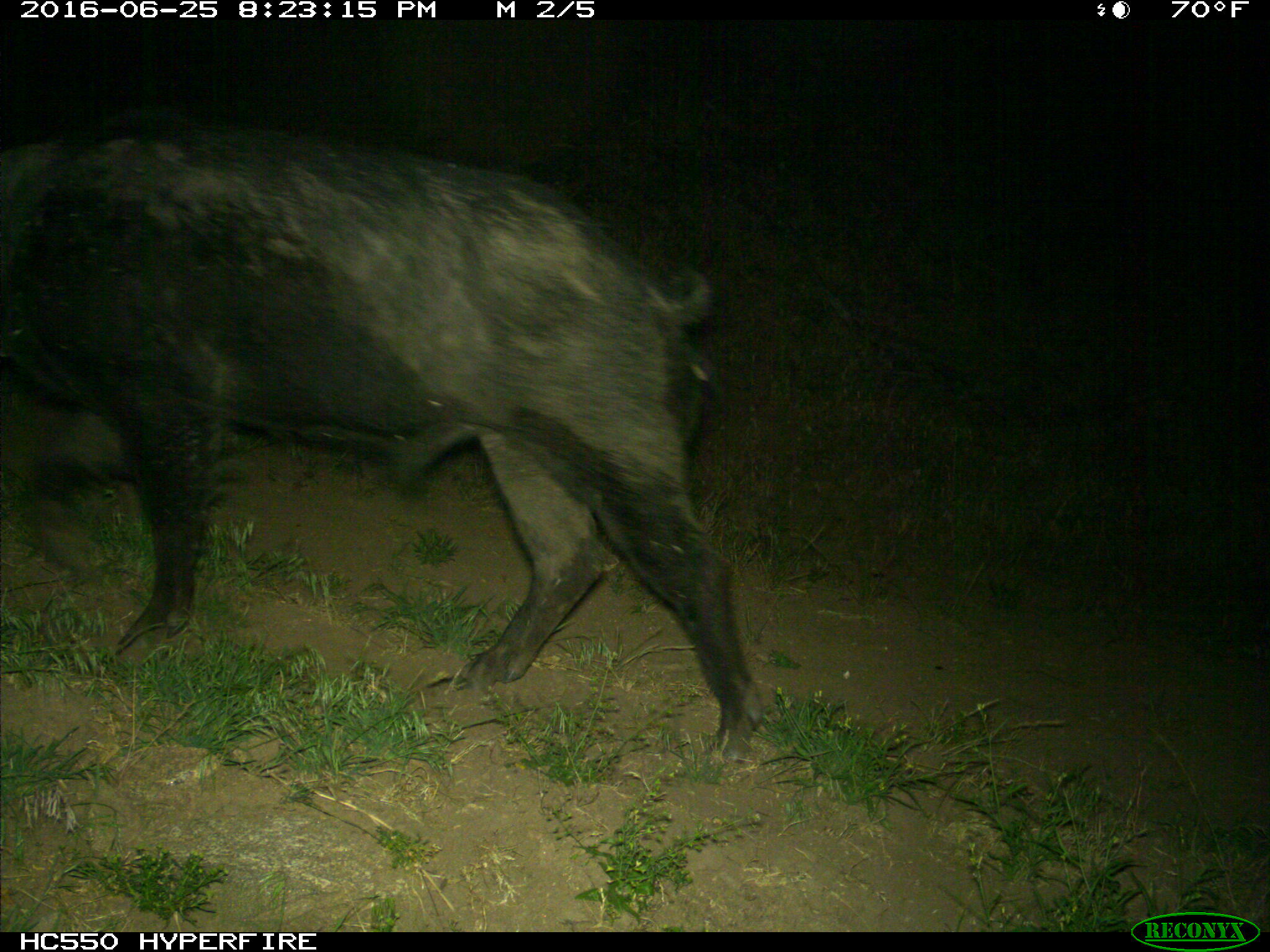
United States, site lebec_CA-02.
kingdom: Animalia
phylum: Chordata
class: Mammalia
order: Artiodactyla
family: Suidae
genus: Sus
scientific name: Sus scrofa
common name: wild boar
Sus scrofa (wild boar).